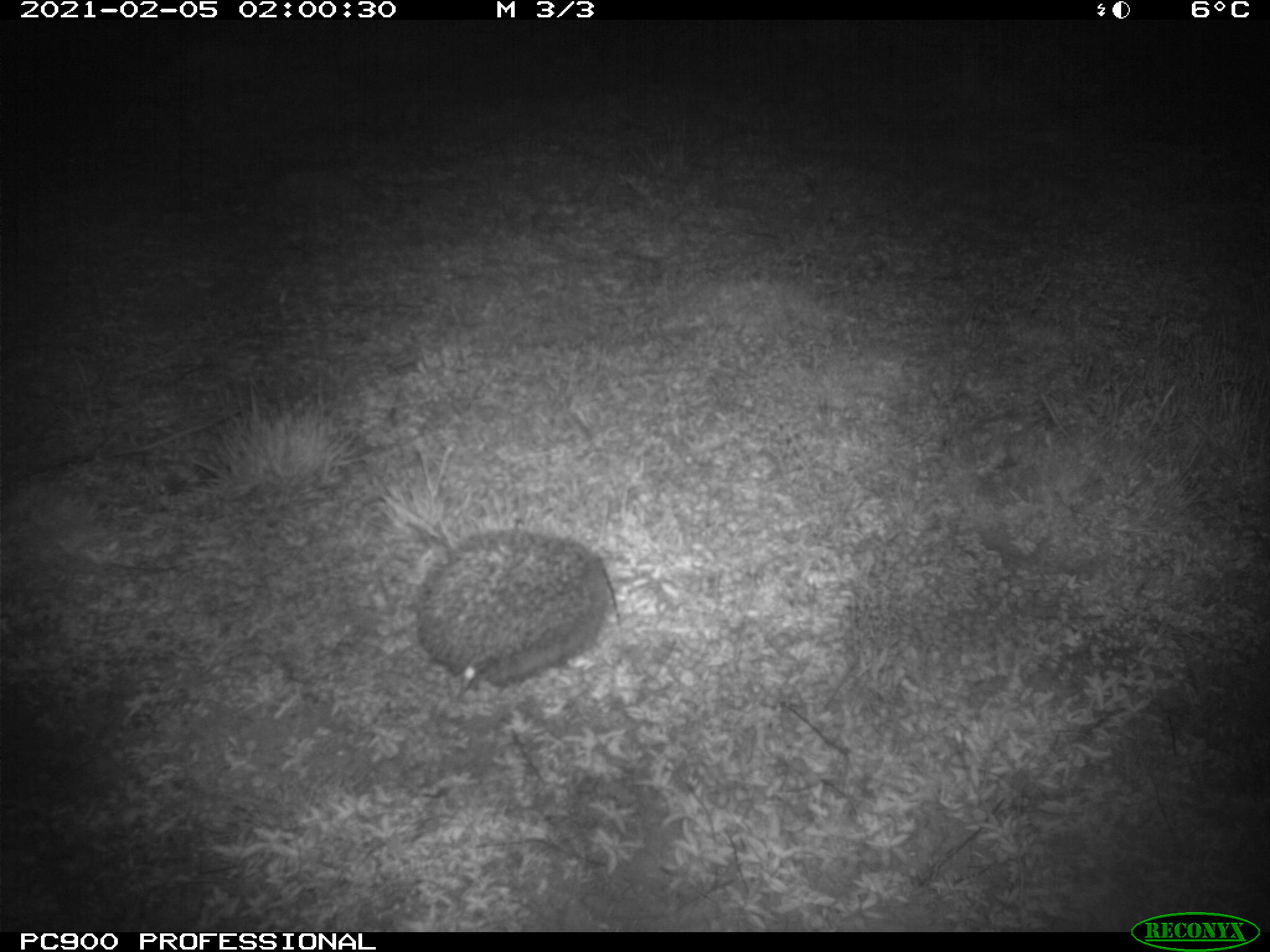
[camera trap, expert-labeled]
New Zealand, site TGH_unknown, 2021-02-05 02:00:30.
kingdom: Animalia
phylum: Chordata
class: Mammalia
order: Eulipotyphla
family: Erinaceidae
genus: Erinaceus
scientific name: Erinaceus europaeus europaeus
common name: european hedgehog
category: hedgehog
Hedgehog (european hedgehog) (Erinaceus europaeus europaeus).